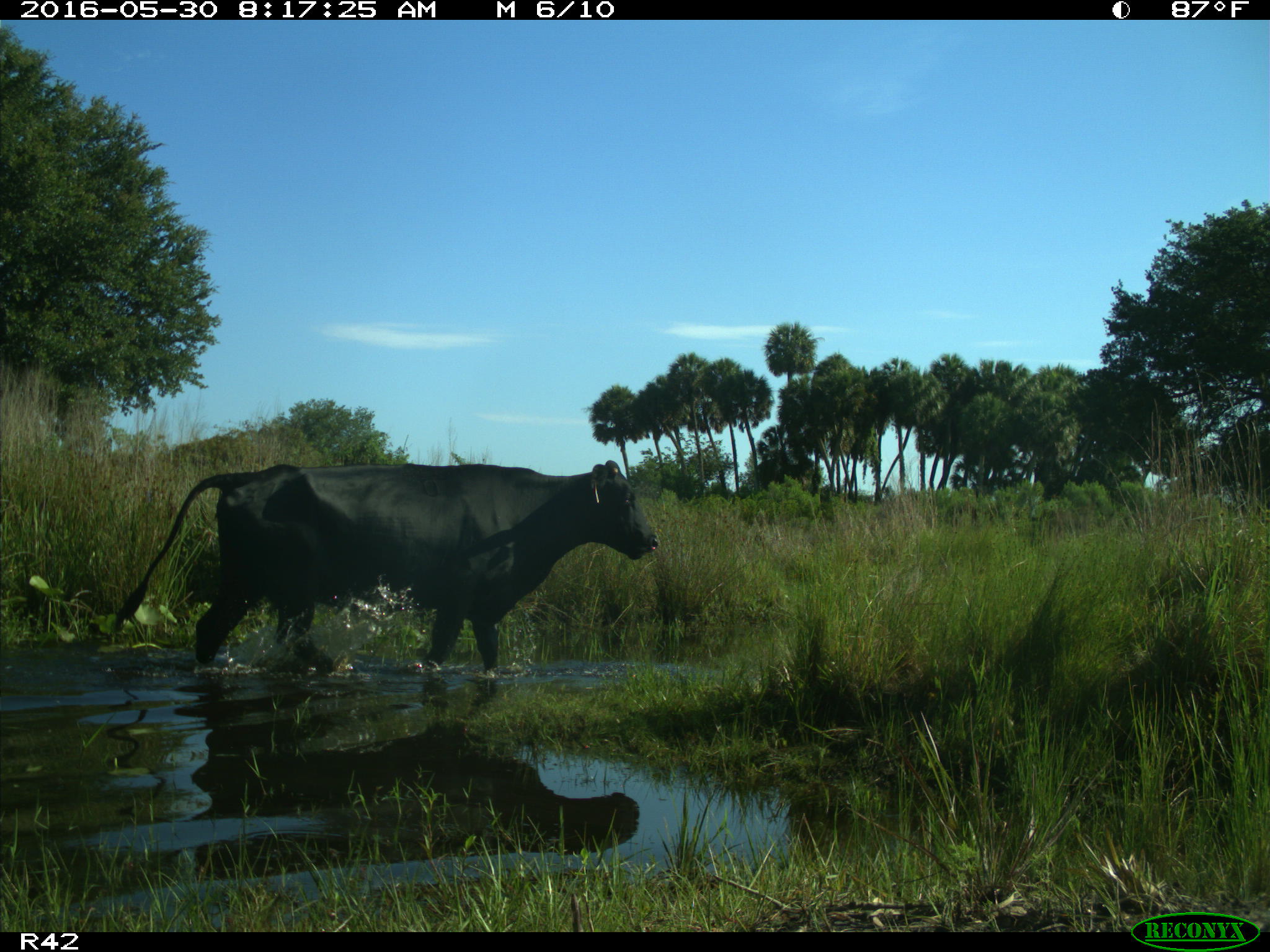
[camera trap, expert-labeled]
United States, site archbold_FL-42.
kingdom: Animalia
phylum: Chordata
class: Mammalia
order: Artiodactyla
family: Bovidae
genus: Bos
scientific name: Bos taurus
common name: domestic cow